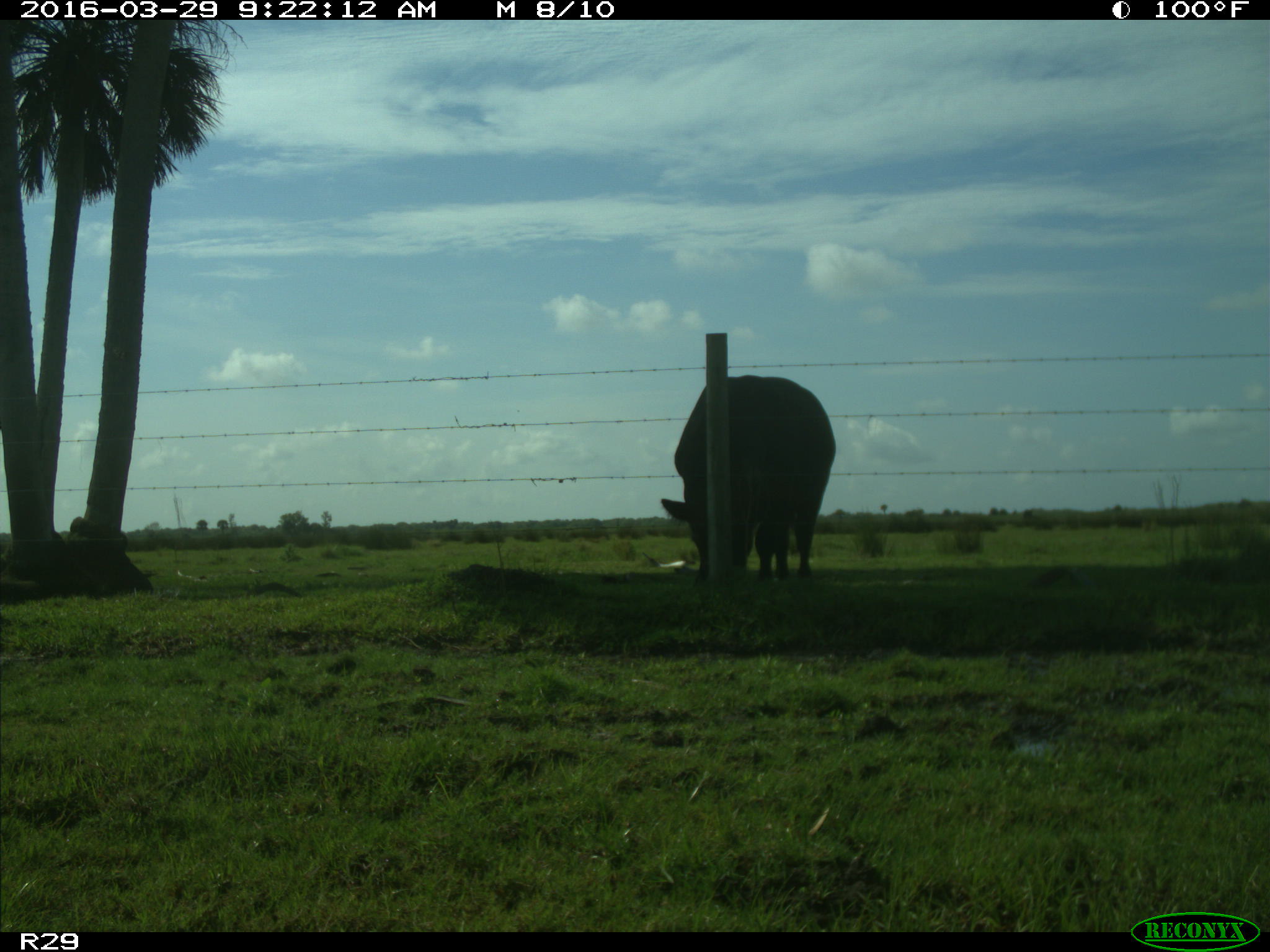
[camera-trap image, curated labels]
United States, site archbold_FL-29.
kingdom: Animalia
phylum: Chordata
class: Mammalia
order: Artiodactyla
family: Bovidae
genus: Bos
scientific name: Bos taurus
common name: domestic cow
Bos taurus (domestic cow).